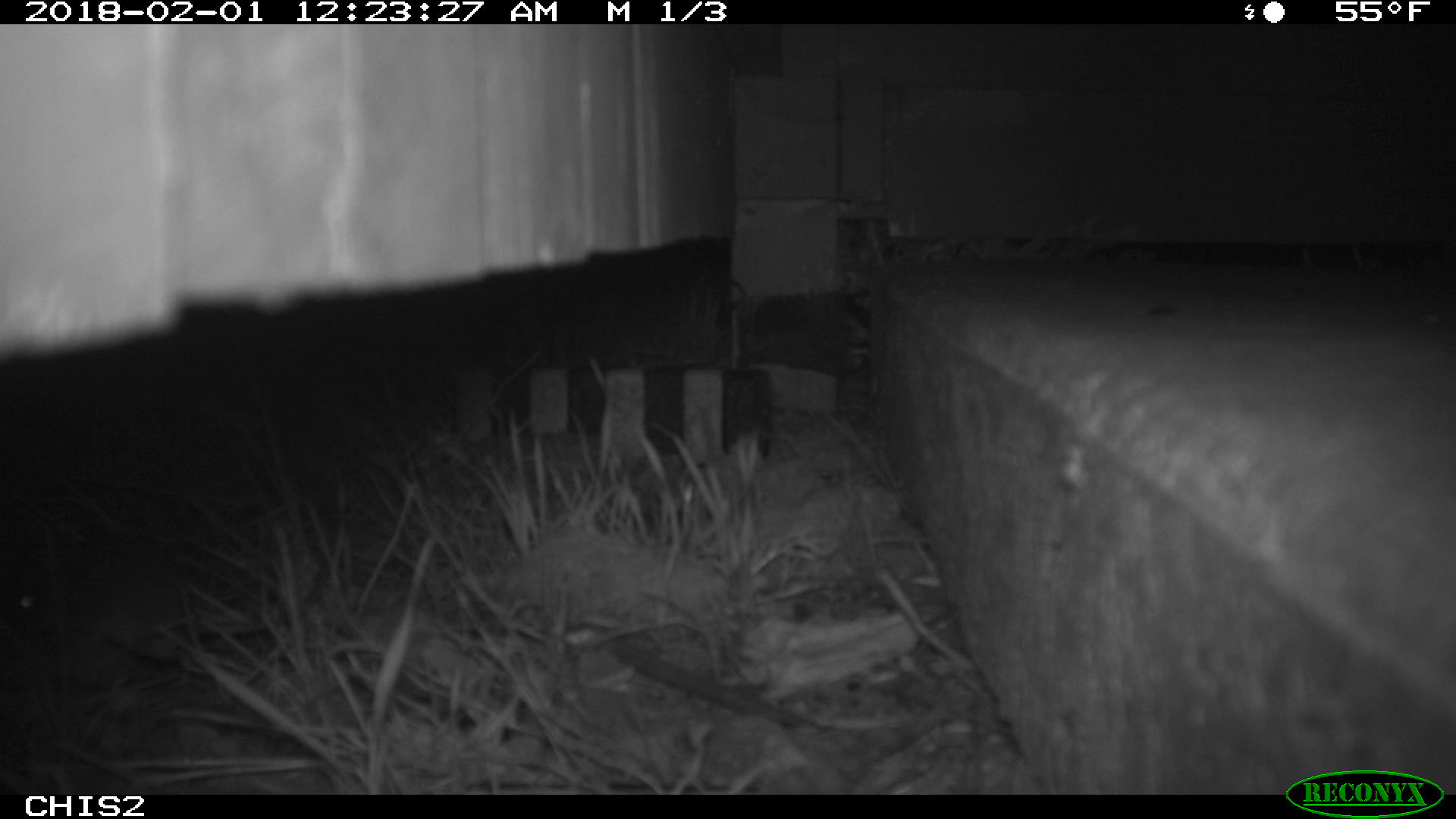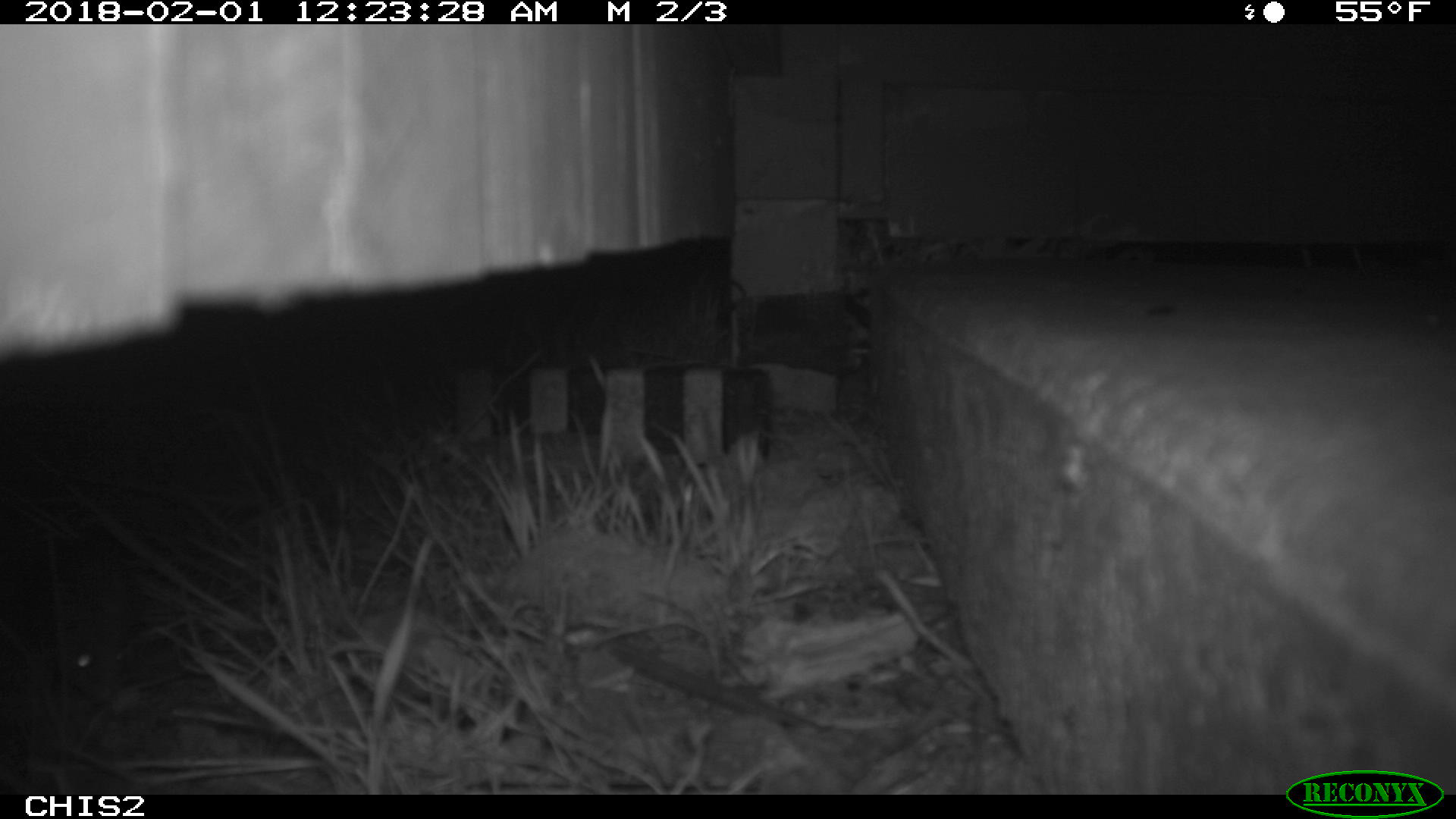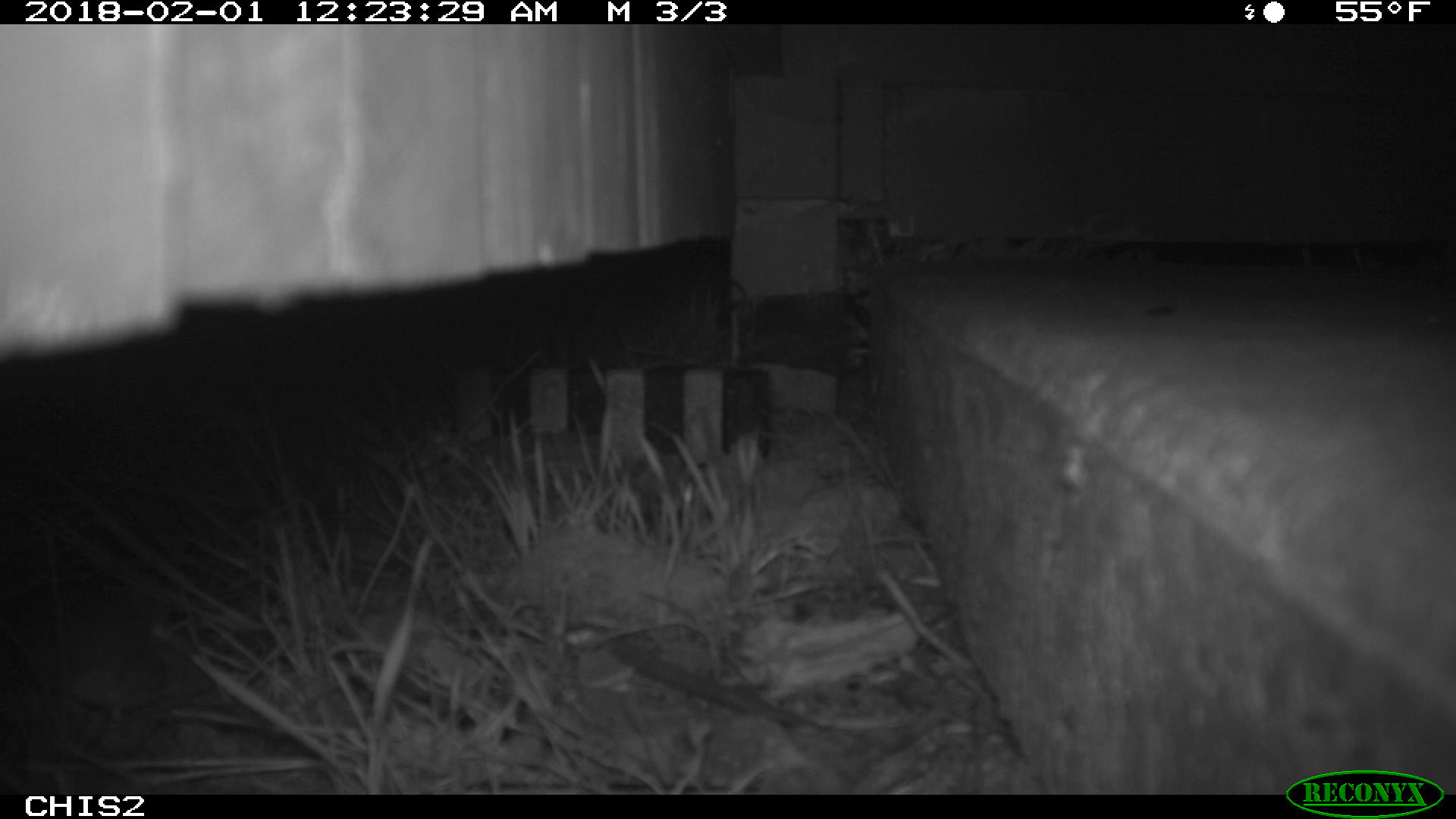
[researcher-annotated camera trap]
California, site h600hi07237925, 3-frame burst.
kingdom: Animalia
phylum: Chordata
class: Mammalia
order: Rodentia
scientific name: Rodentia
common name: rodent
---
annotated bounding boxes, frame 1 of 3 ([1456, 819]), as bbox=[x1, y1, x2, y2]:
rodent: bbox=[0, 579, 38, 619]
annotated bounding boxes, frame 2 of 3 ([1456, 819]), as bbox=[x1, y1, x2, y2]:
rodent: bbox=[2, 552, 120, 705]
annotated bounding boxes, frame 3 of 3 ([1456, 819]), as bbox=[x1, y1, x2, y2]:
rodent: bbox=[0, 592, 199, 731]